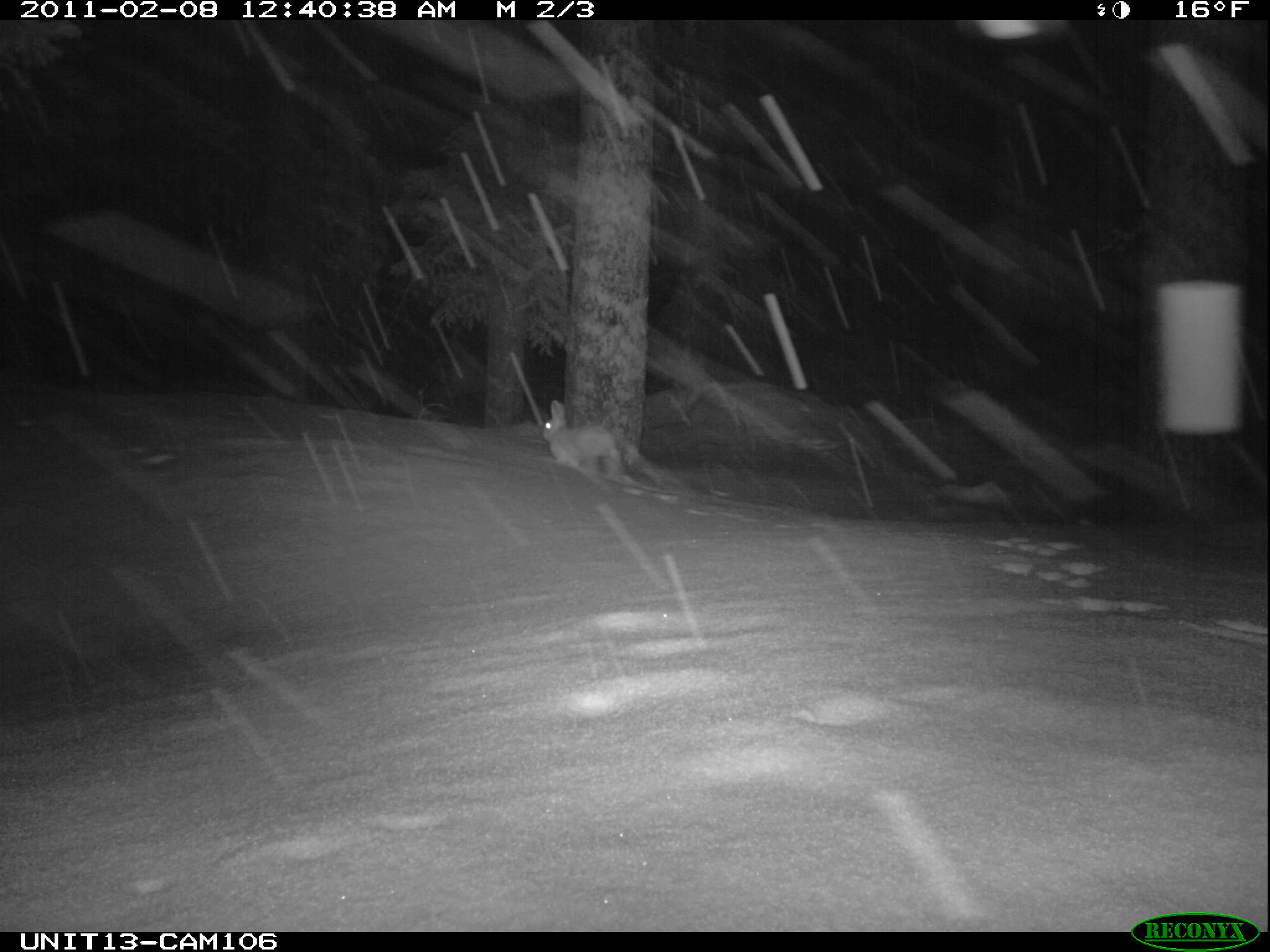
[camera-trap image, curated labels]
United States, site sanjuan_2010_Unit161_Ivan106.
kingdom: Animalia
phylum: Chordata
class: Mammalia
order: Lagomorpha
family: Leporidae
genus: Lepus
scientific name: Lepus americanus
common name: snowshoe hare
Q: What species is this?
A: Lepus americanus (snowshoe hare).